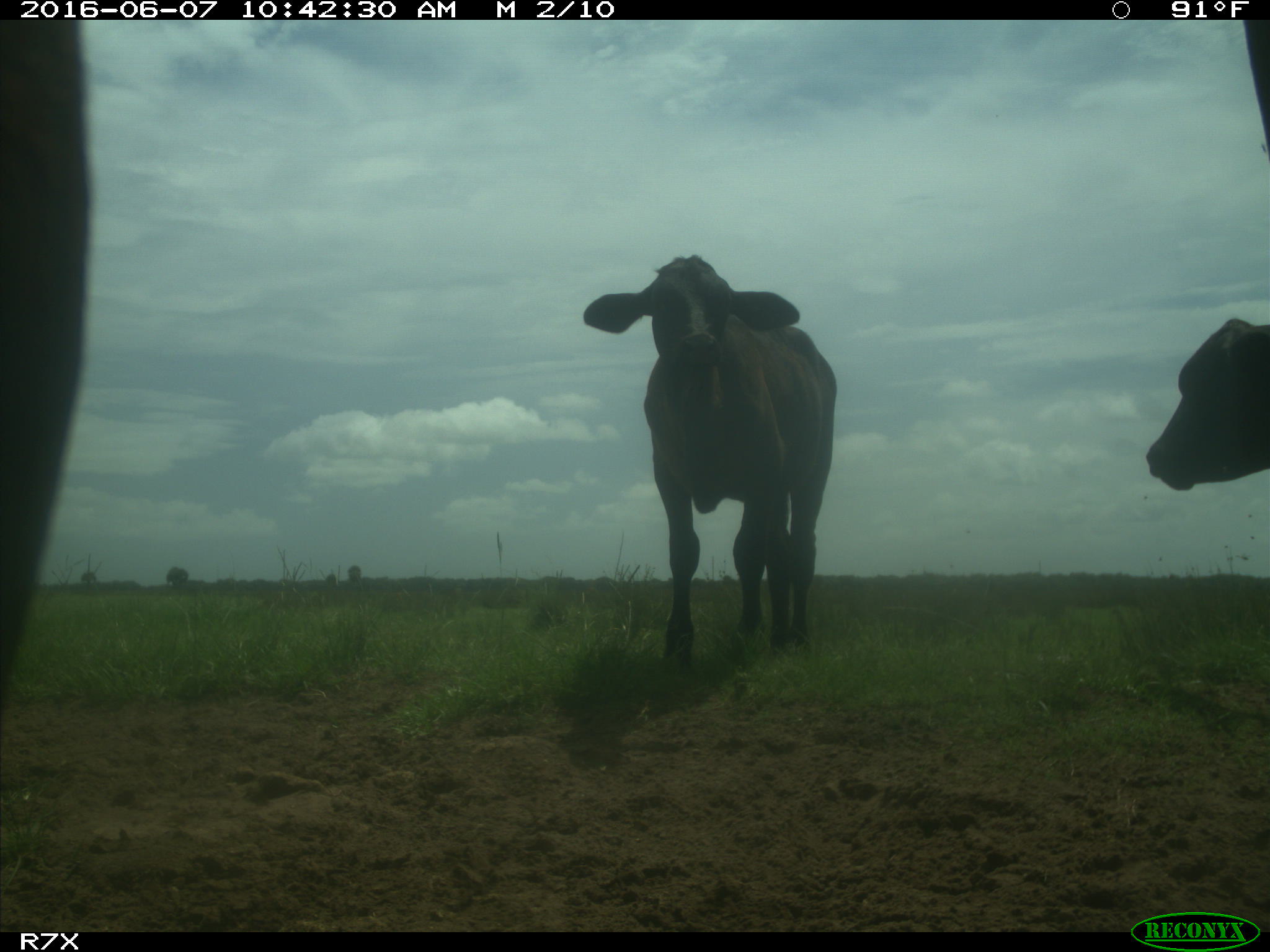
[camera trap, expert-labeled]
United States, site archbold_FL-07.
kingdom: Animalia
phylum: Chordata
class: Mammalia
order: Artiodactyla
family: Bovidae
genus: Bos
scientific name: Bos taurus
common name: domestic cow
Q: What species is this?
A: Bos taurus (domestic cow).